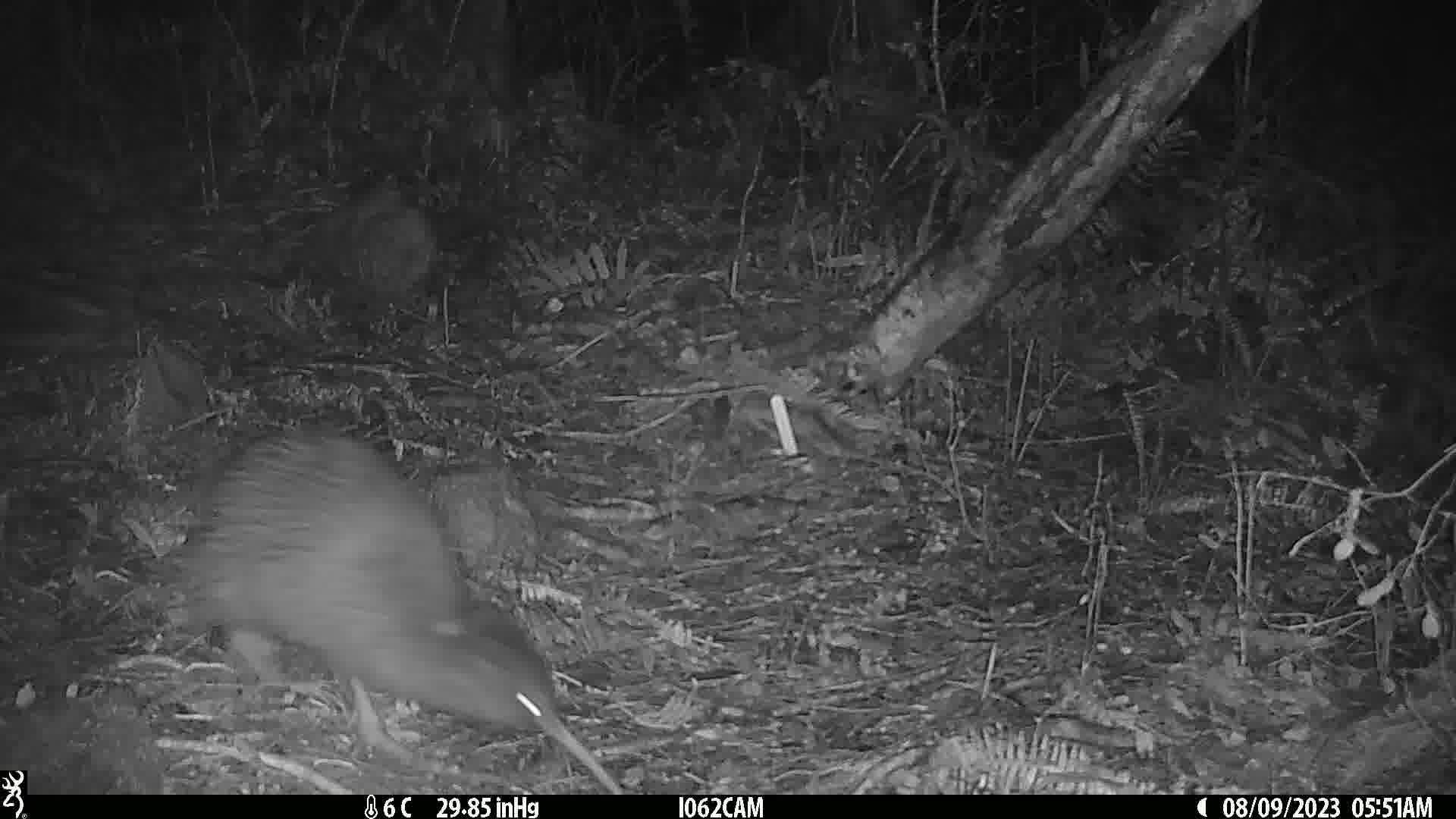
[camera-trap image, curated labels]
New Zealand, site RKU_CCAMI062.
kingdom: Animalia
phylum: Chordata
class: Aves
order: Apterygiformes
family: Apterygidae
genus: Apteryx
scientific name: Apteryx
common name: kiwi